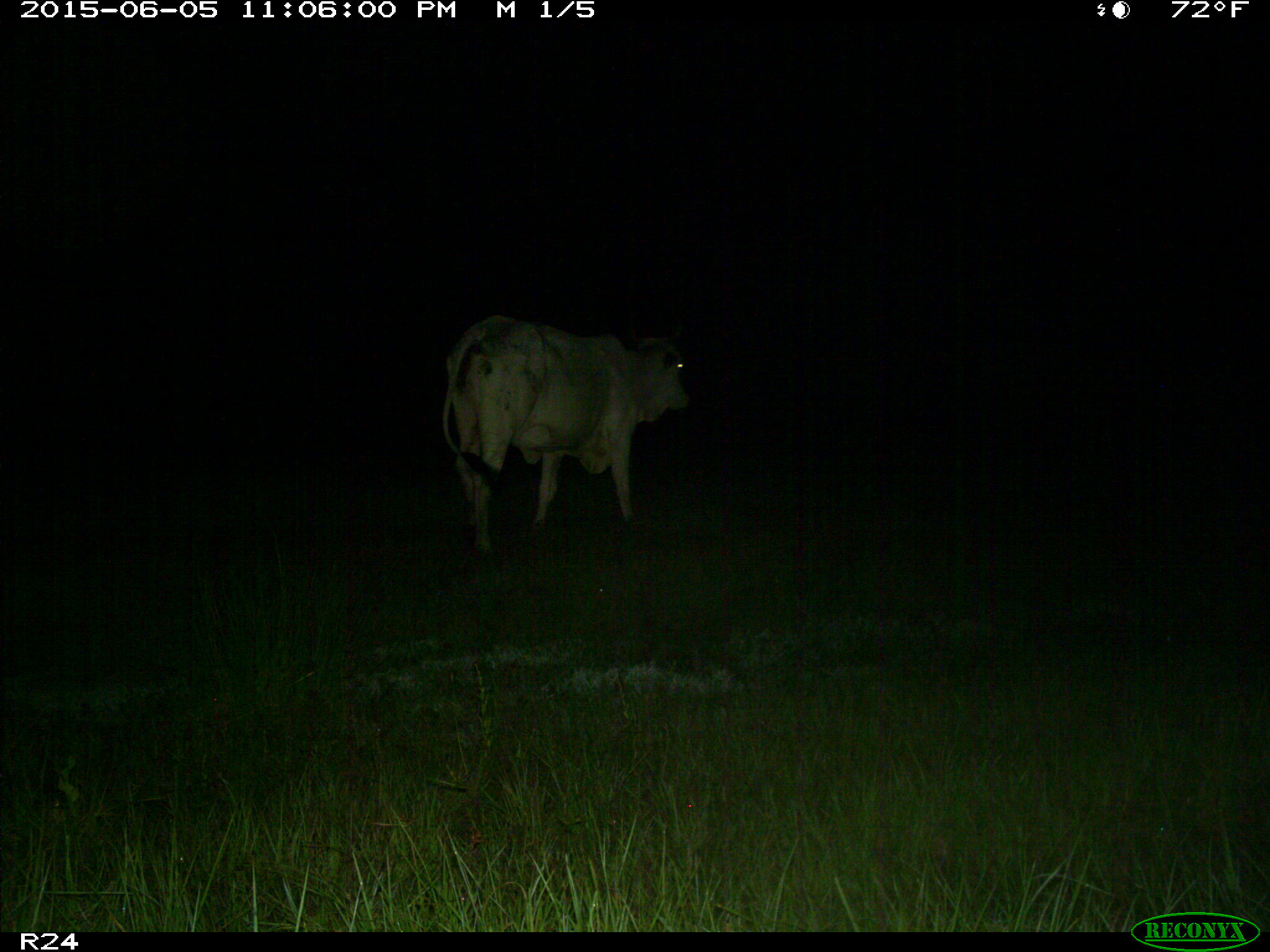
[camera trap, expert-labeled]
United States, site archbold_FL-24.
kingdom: Animalia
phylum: Chordata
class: Mammalia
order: Artiodactyla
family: Bovidae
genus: Bos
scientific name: Bos taurus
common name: domestic cow